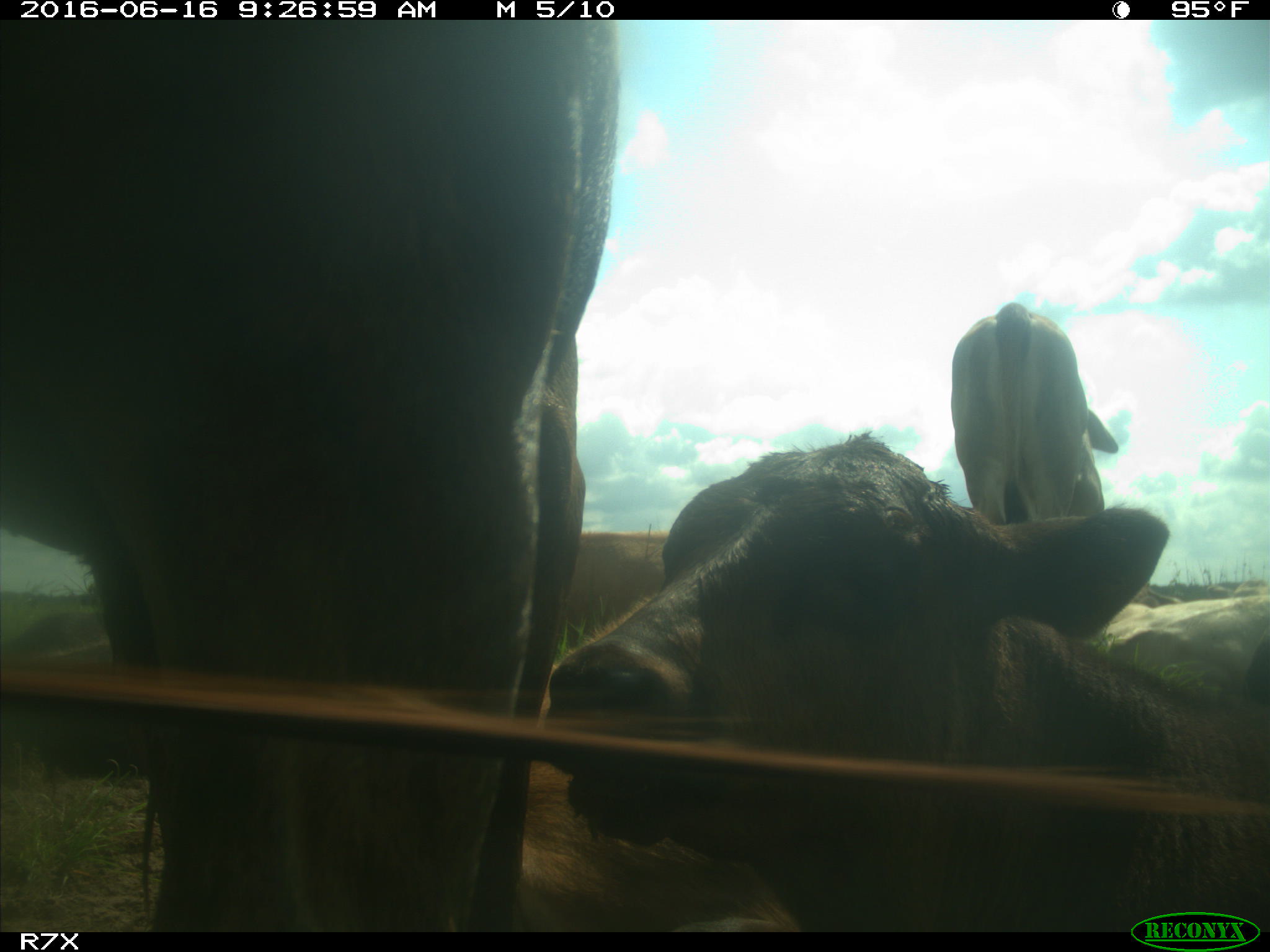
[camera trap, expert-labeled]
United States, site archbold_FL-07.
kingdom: Animalia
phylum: Chordata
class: Mammalia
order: Artiodactyla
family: Bovidae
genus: Bos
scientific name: Bos taurus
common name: domestic cow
Bos taurus (domestic cow).